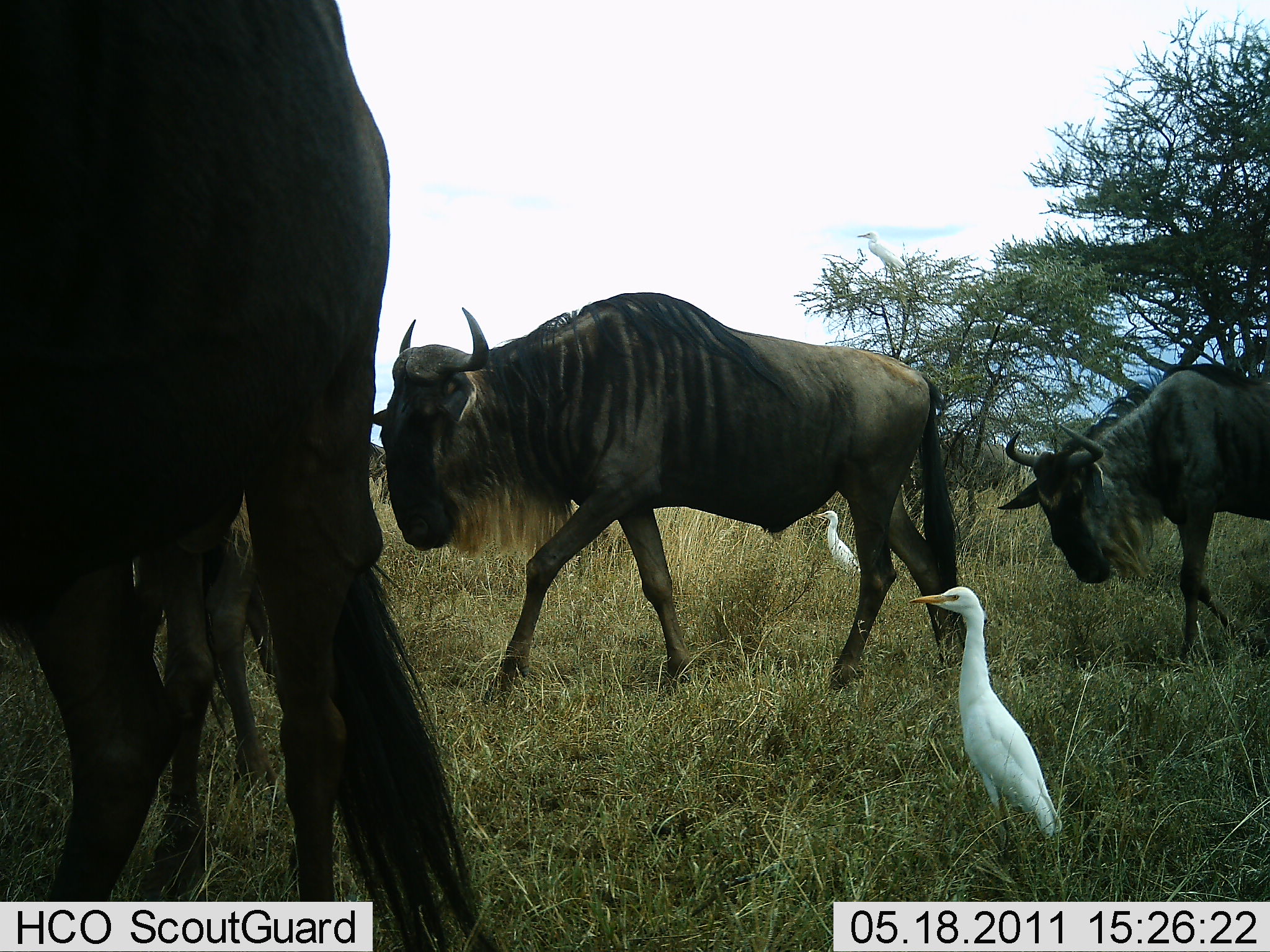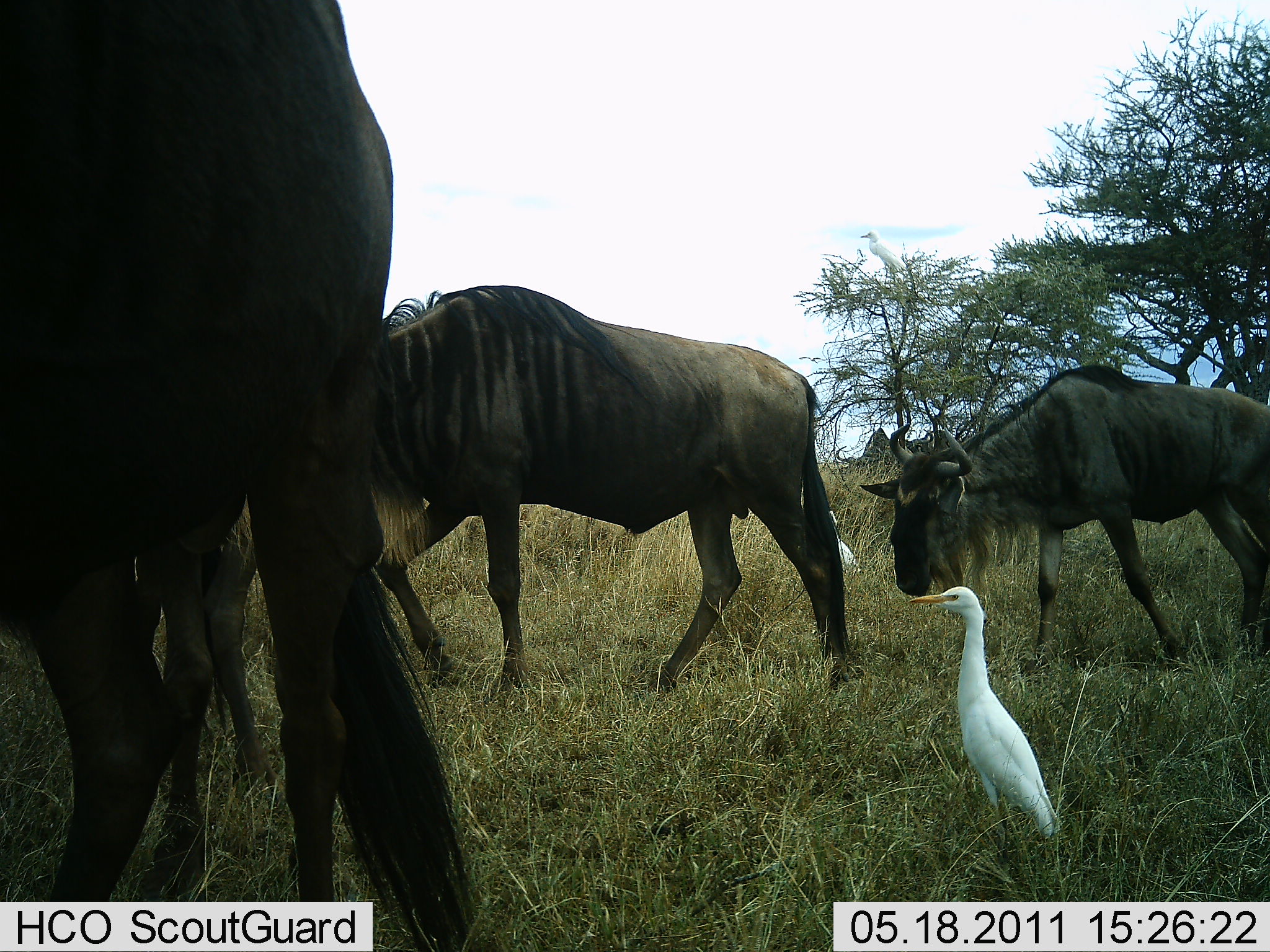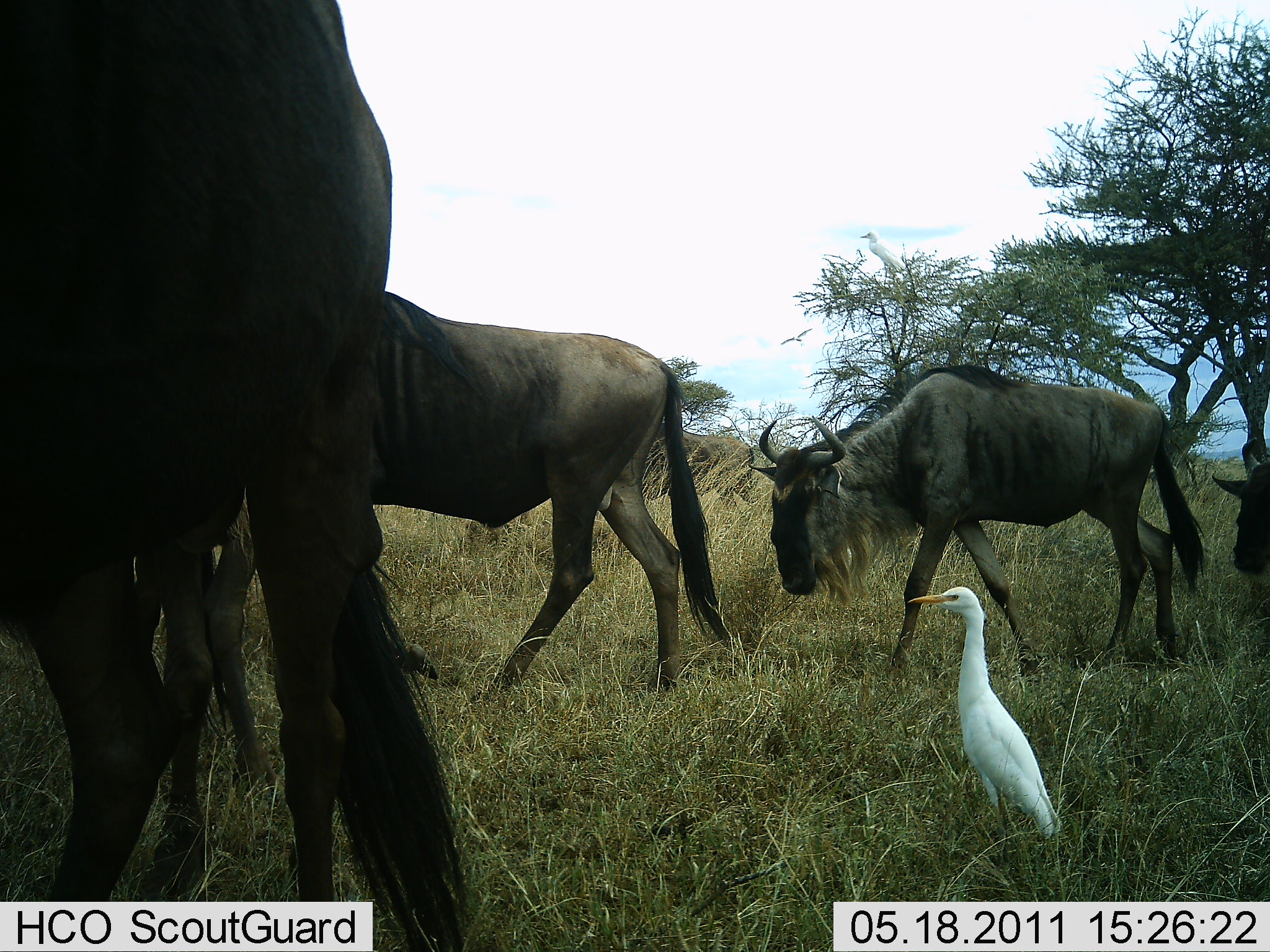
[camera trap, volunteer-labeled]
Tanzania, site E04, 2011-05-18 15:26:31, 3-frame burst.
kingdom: Animalia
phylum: Chordata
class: Aves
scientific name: Aves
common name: bird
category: otherbird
Otherbird (bird) (Aves), count 2. Behavior (volunteer vote fractions): standing 100%, resting 0%, moving 8%, interacting 0%. Young present (vote fraction): 0%. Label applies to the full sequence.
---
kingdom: Animalia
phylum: Chordata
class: Mammalia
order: Artiodactyla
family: Bovidae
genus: Connochaetes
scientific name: Connochaetes taurinus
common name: blue wildebeest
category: wildebeest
Wildebeest (blue wildebeest) (Connochaetes taurinus), count 4. Behavior (volunteer vote fractions): standing 31%, resting 8%, moving 100%, interacting 0%. Young present (vote fraction): 15%. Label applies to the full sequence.